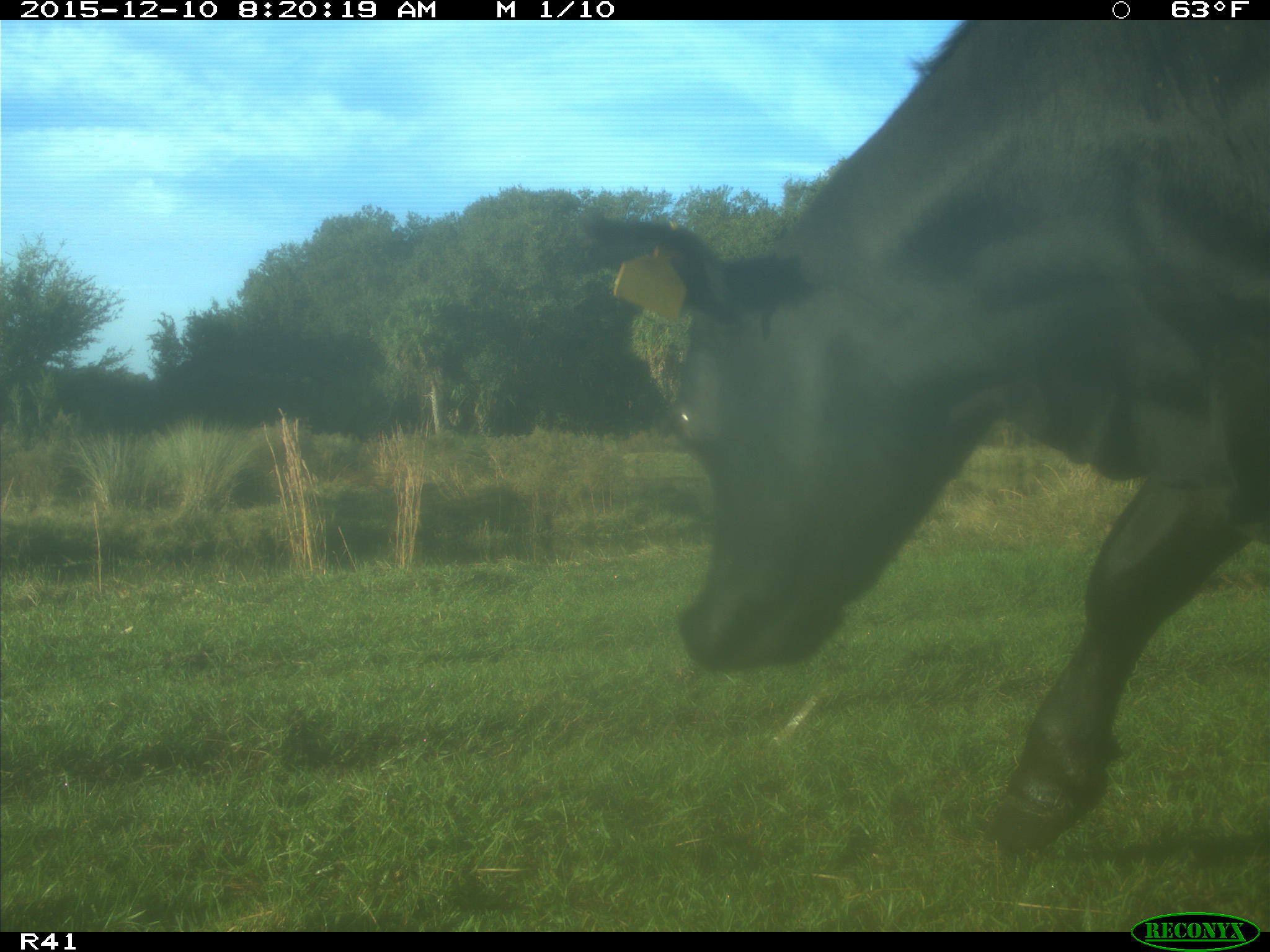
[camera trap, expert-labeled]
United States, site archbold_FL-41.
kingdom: Animalia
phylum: Chordata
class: Mammalia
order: Artiodactyla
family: Bovidae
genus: Bos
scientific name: Bos taurus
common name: domestic cow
Bos taurus (domestic cow).